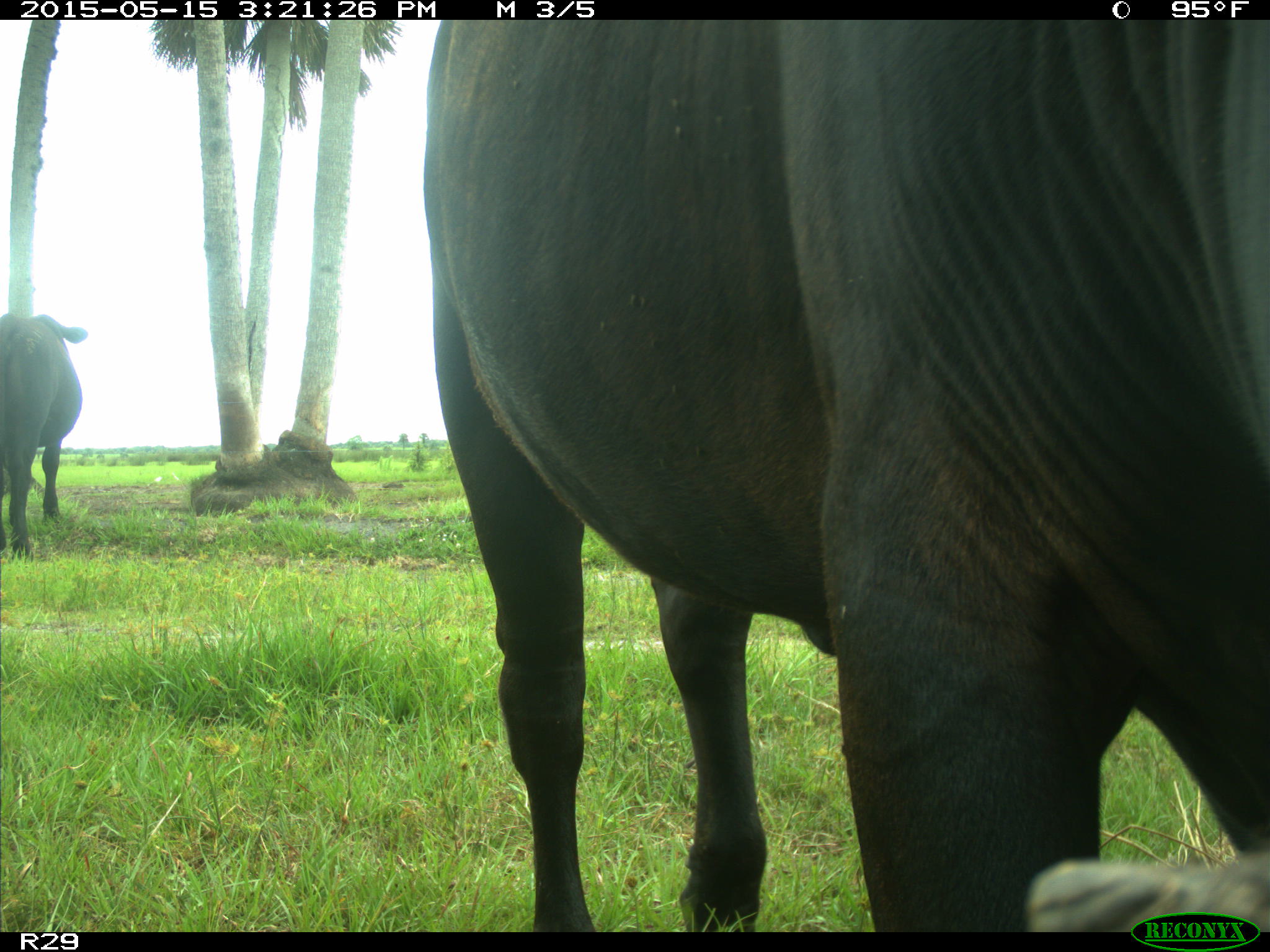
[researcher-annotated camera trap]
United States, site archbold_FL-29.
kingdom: Animalia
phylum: Chordata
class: Mammalia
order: Artiodactyla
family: Bovidae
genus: Bos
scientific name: Bos taurus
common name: domestic cow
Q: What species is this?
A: Bos taurus (domestic cow).